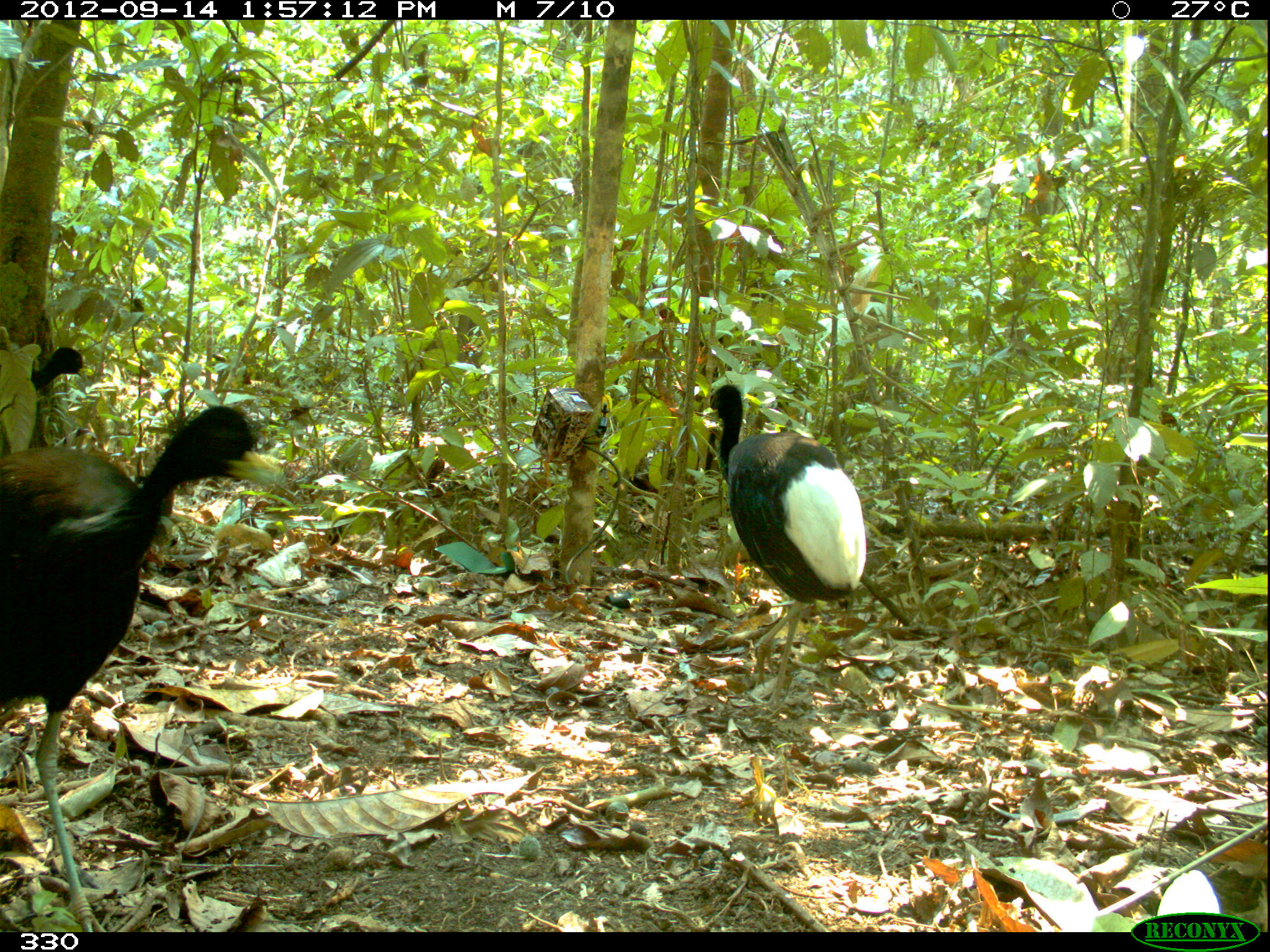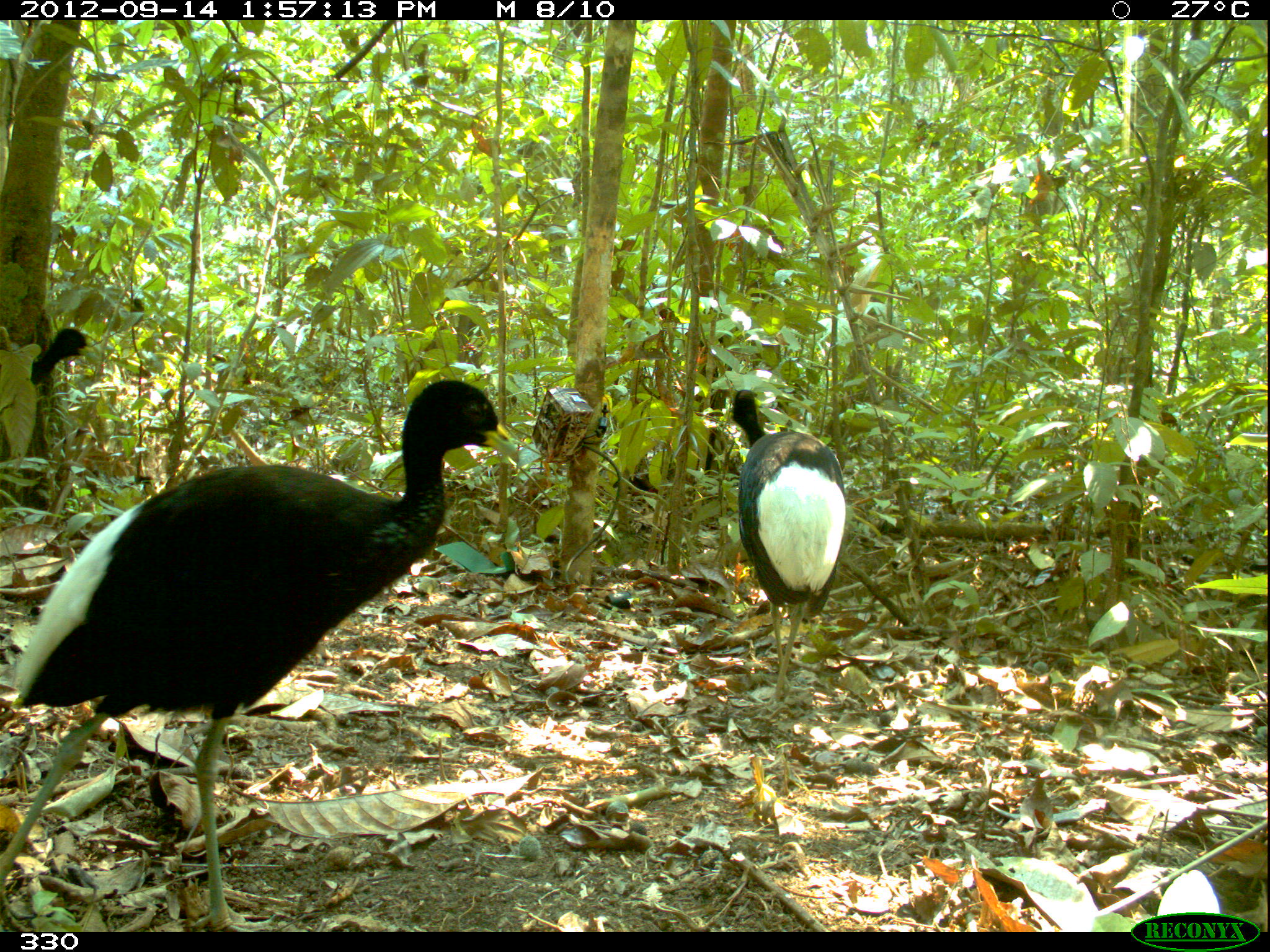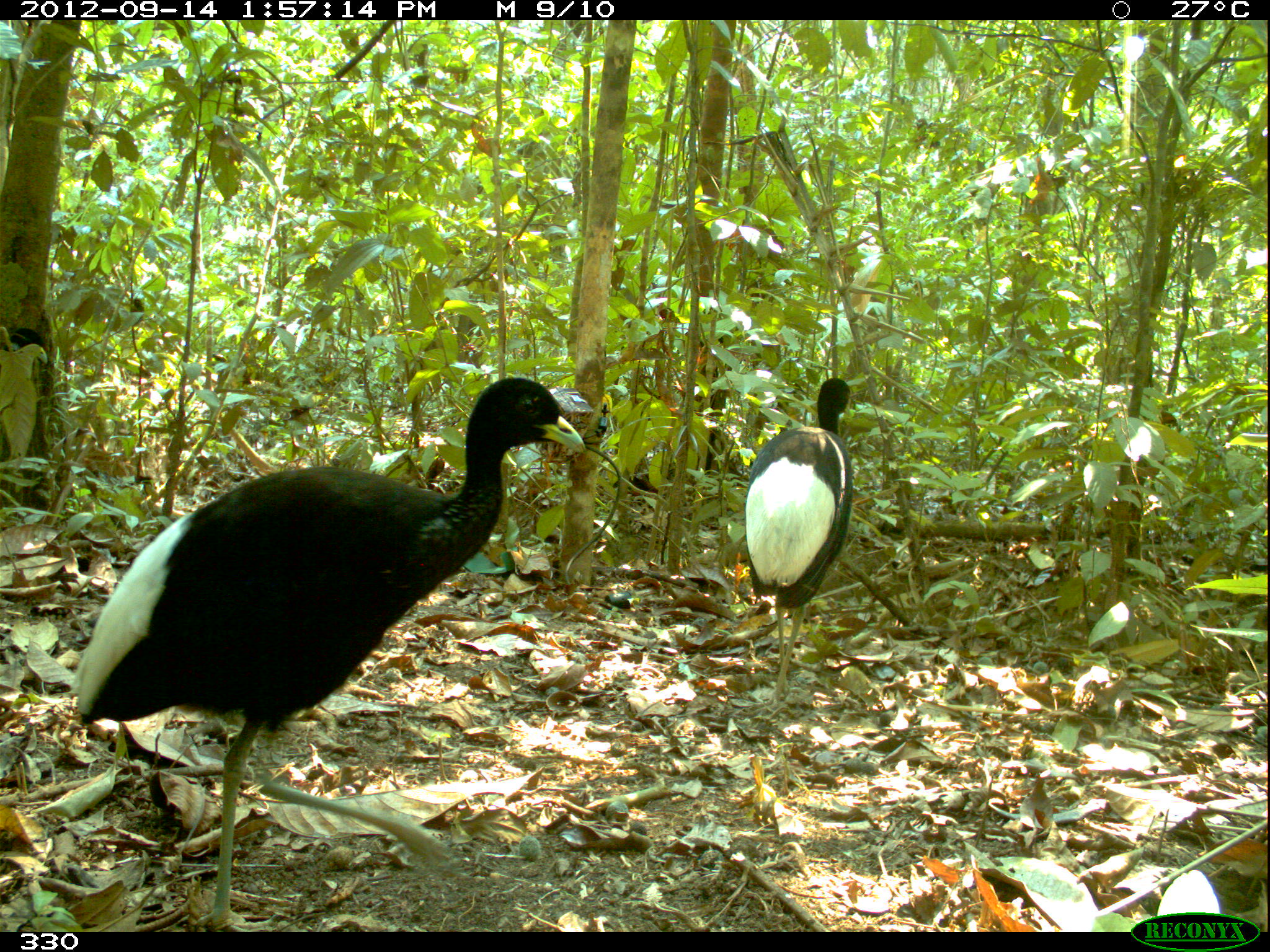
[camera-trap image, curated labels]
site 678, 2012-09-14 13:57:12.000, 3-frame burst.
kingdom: Animalia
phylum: Chordata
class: Aves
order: Gruiformes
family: Psophiidae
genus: Psophia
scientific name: Psophia leucoptera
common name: pale-winged trumpeter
Psophia leucoptera (pale-winged trumpeter).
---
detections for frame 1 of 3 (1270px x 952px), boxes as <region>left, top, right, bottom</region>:
psophia leucoptera: <region>0, 400, 280, 930</region>; <region>703, 379, 866, 703</region>; <region>30, 347, 87, 391</region>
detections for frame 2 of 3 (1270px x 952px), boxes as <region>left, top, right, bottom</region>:
psophia leucoptera: <region>0, 373, 517, 930</region>; <region>729, 386, 848, 704</region>; <region>30, 327, 94, 384</region>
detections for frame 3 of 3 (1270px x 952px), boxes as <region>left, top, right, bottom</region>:
psophia leucoptera: <region>74, 372, 585, 930</region>; <region>738, 373, 852, 703</region>; <region>2, 328, 44, 351</region>